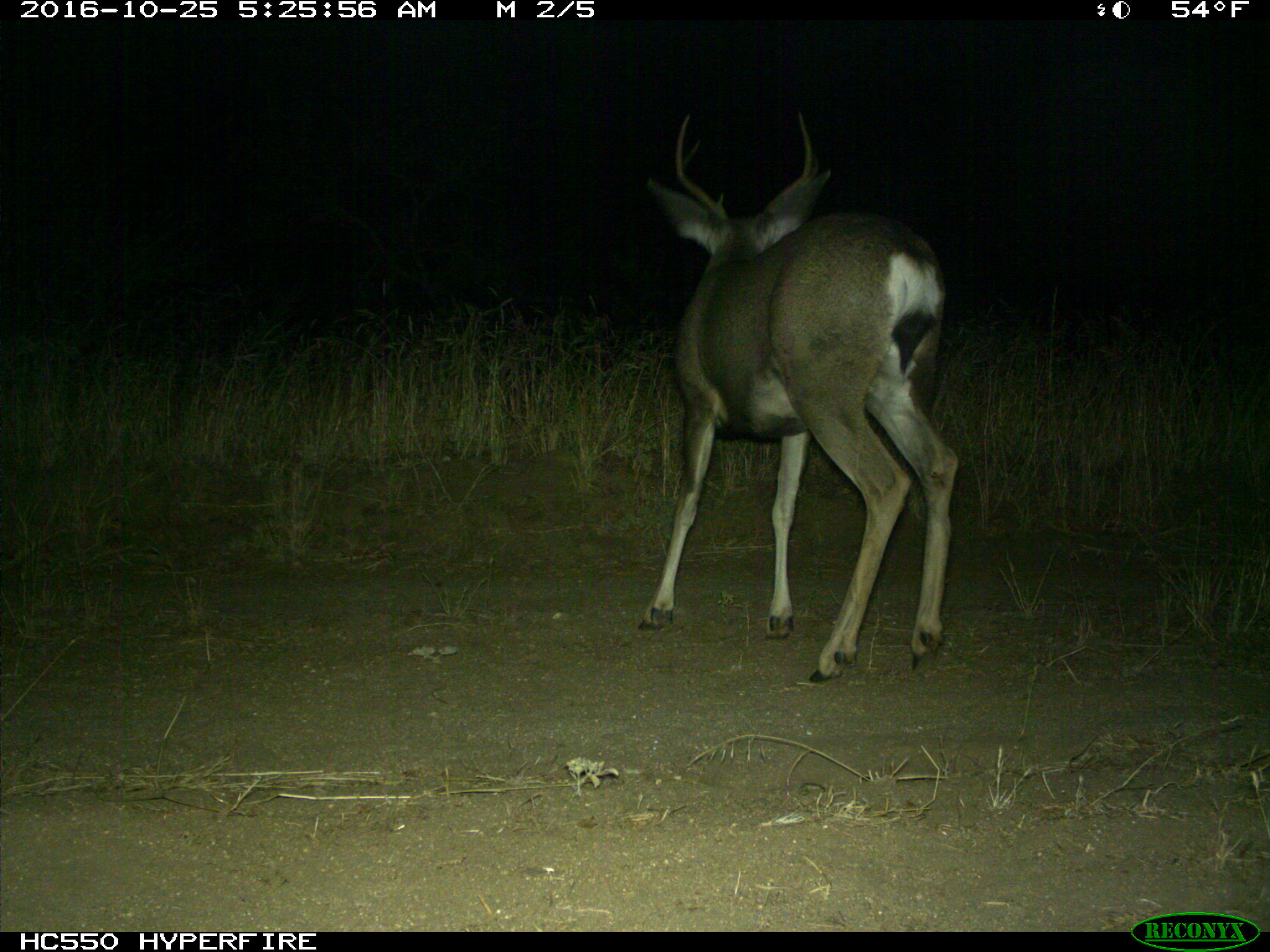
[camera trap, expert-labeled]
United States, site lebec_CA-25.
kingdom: Animalia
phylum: Chordata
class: Mammalia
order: Artiodactyla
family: Cervidae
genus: Odocoileus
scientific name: Odocoileus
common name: deer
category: unidentified deer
Unidentified deer (deer) (Odocoileus).